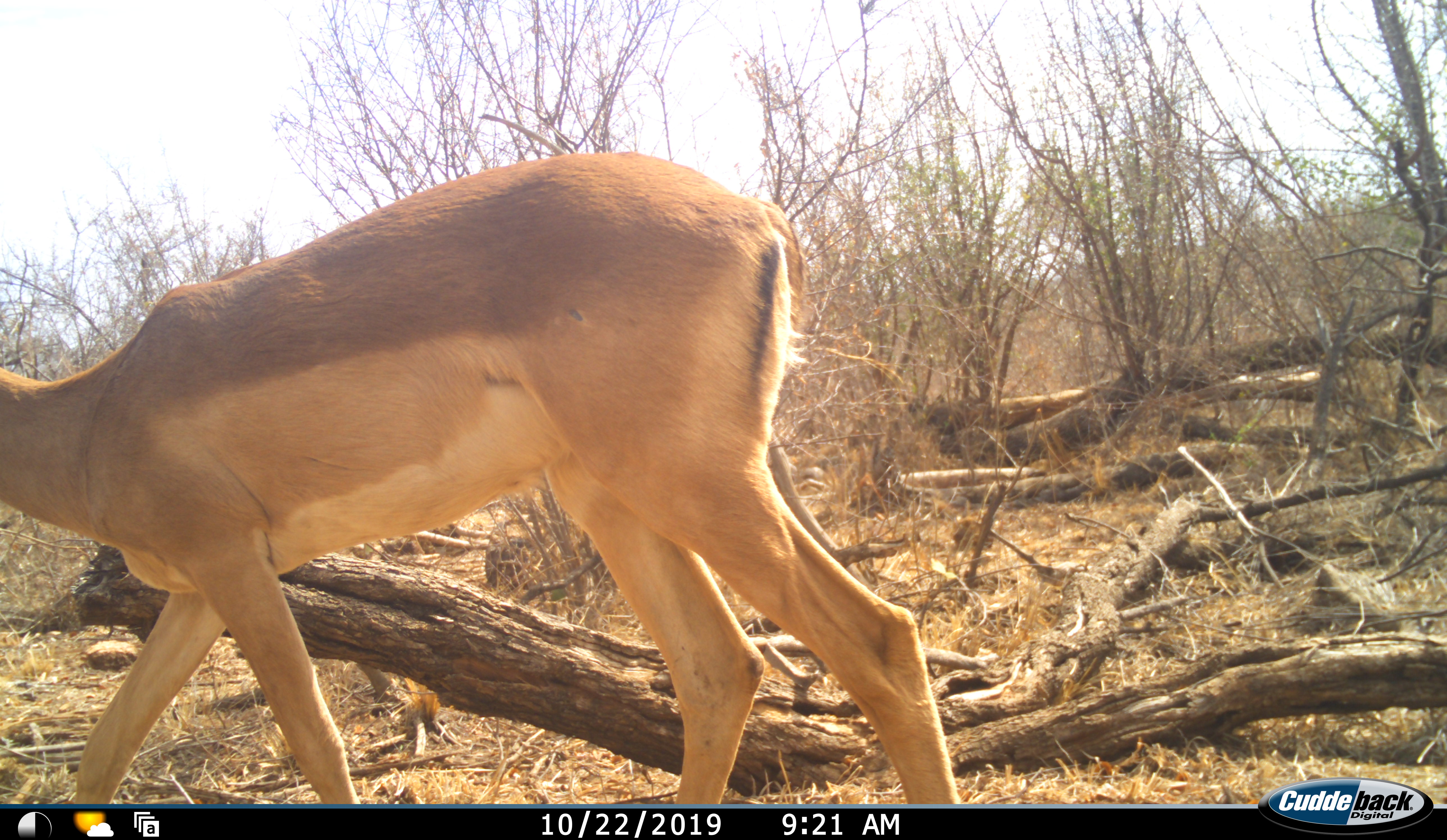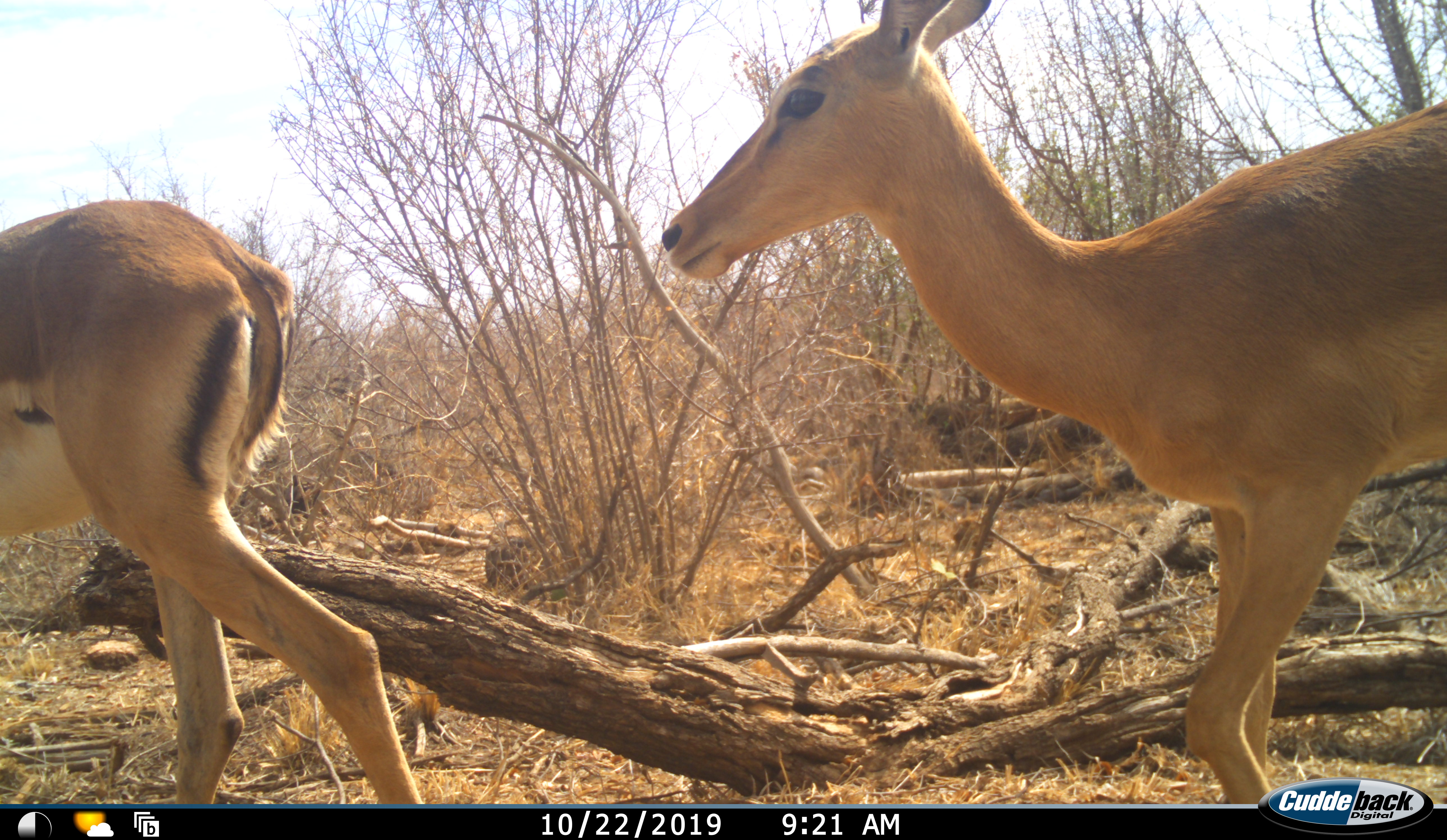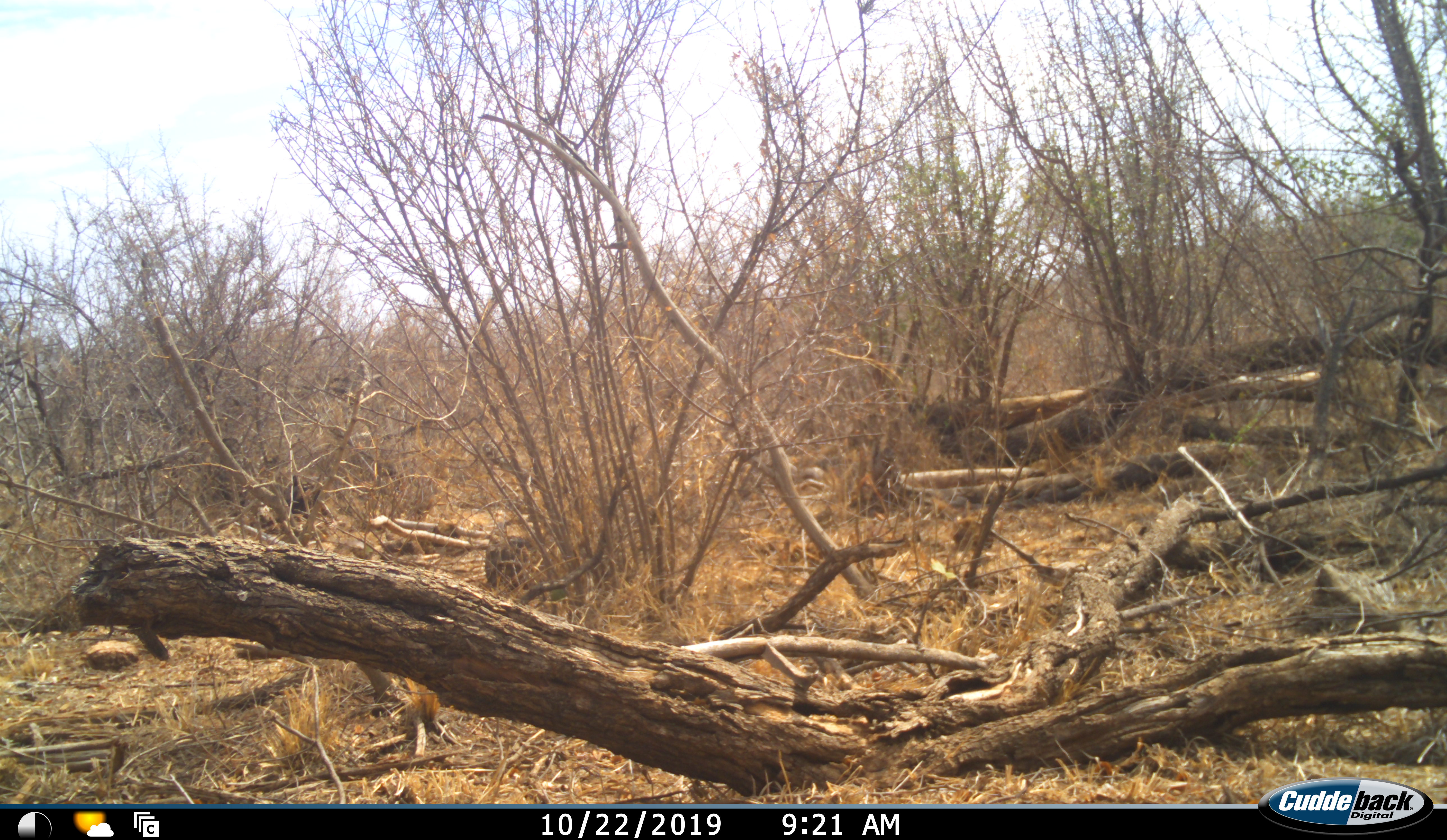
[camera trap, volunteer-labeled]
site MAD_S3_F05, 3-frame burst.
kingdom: Animalia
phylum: Chordata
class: Mammalia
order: Artiodactyla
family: Bovidae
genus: Aepyceros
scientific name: Aepyceros melampus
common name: impala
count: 2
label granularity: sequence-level